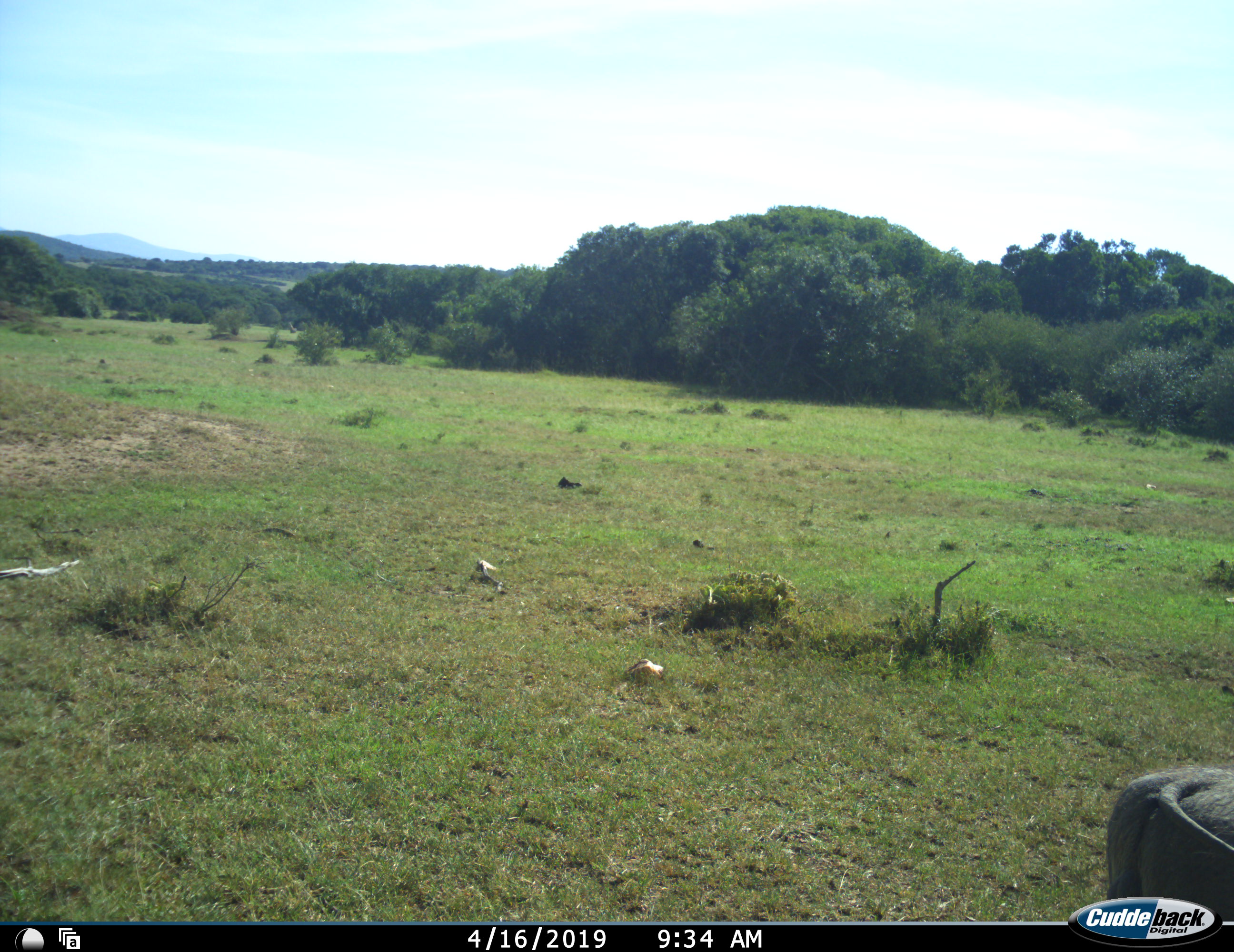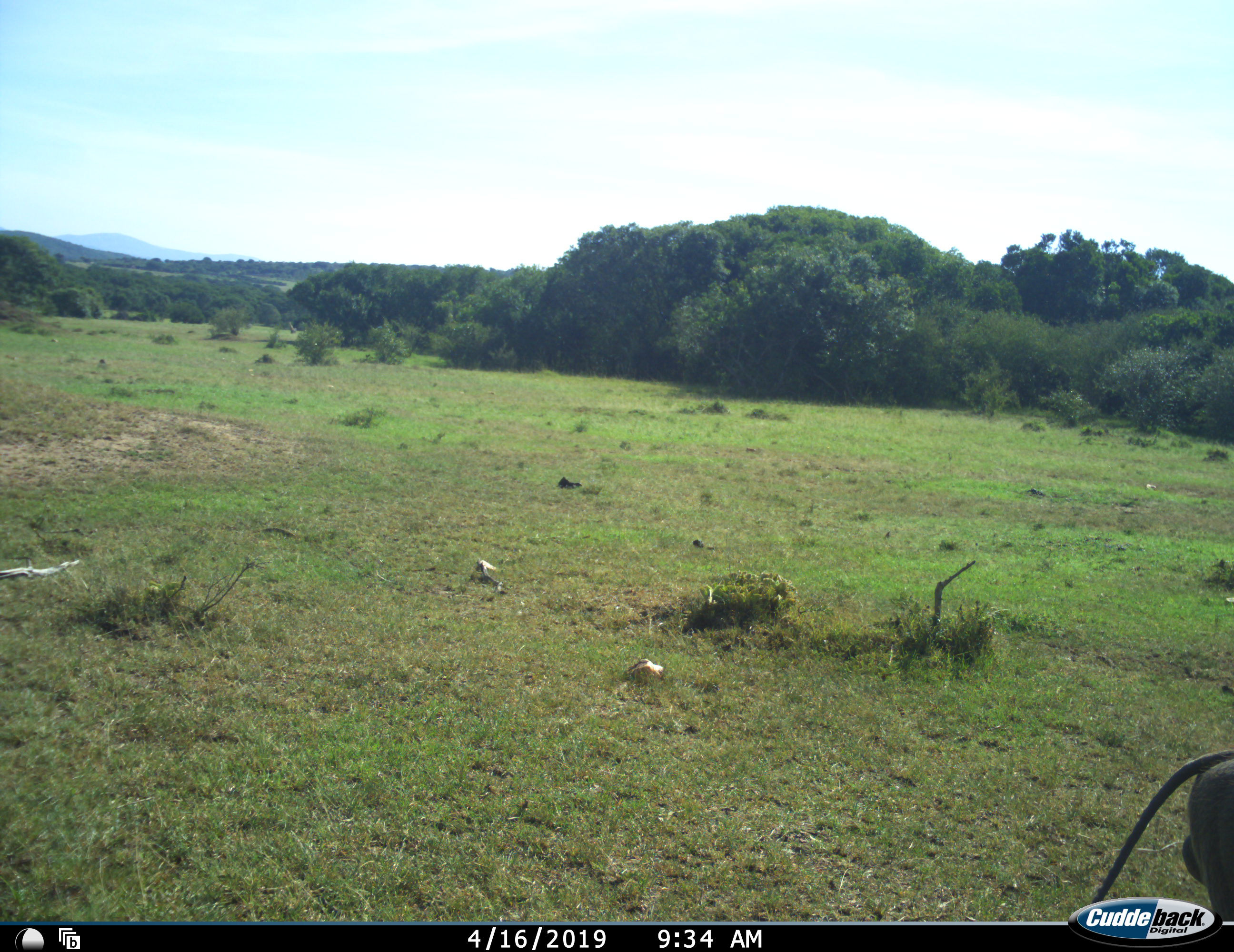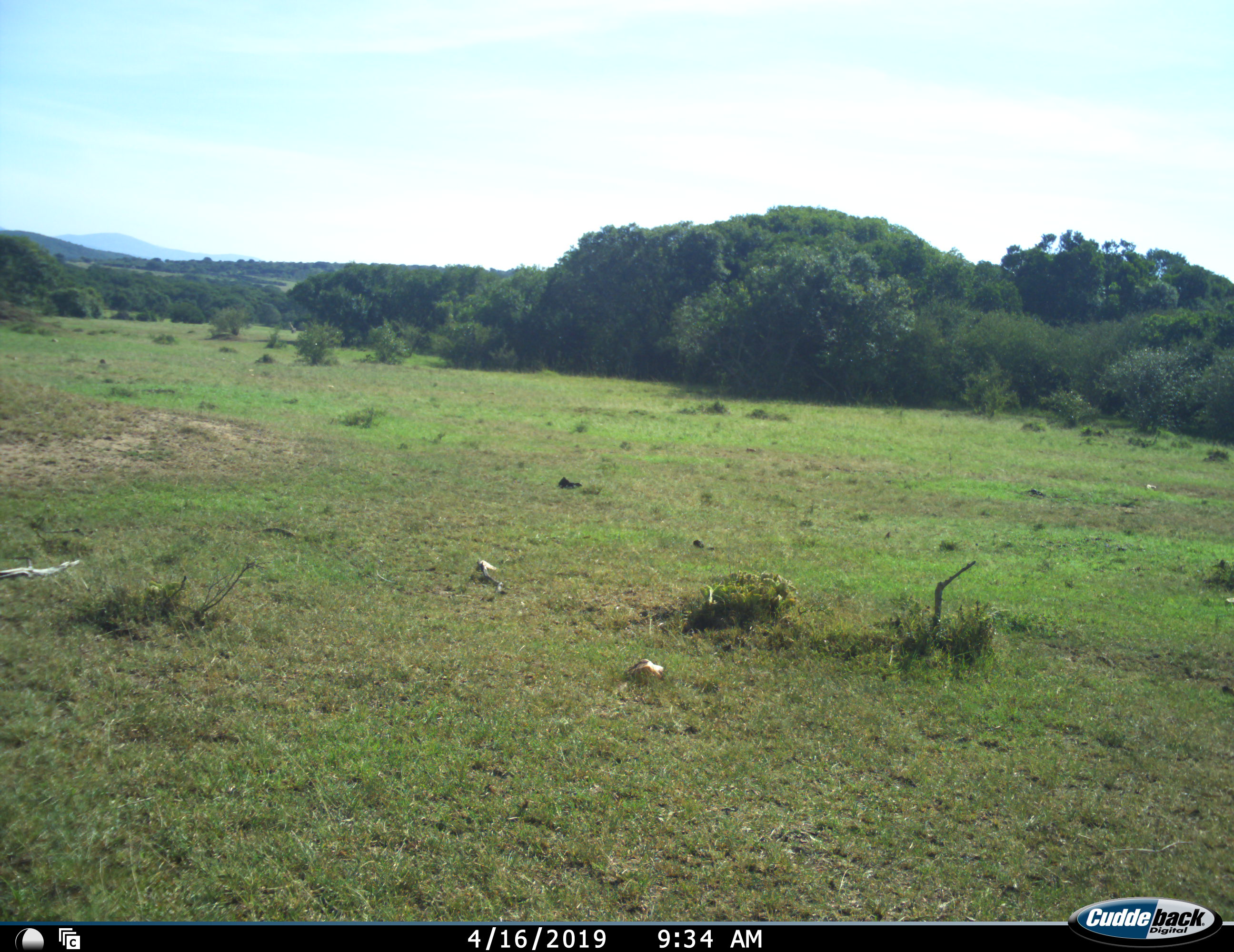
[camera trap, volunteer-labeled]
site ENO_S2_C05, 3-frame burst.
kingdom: Animalia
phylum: Chordata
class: Mammalia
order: Artiodactyla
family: Suidae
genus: Phacochoerus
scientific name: Phacochoerus africanus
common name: warthog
Warthog (Phacochoerus africanus), count 1. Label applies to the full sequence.